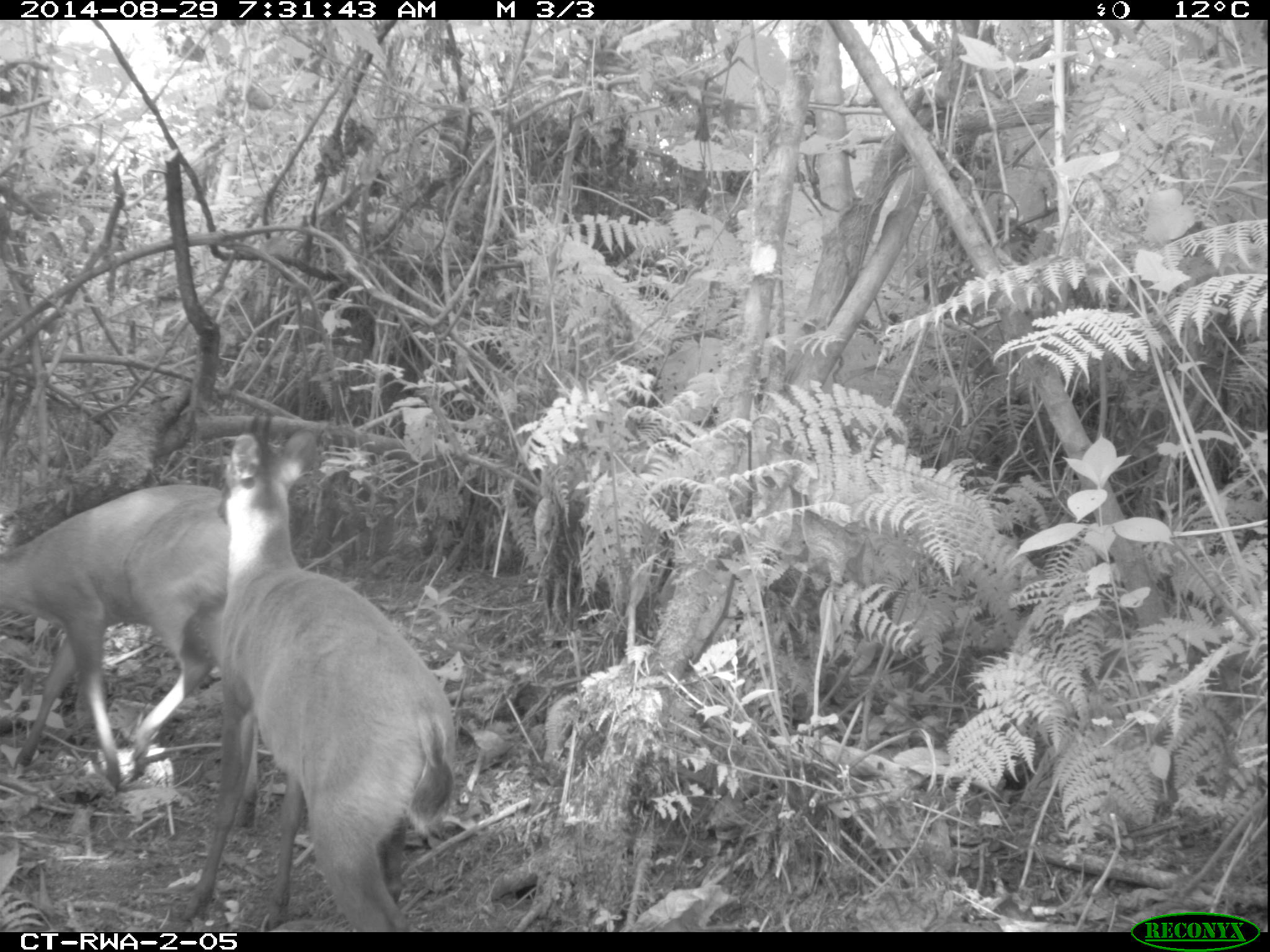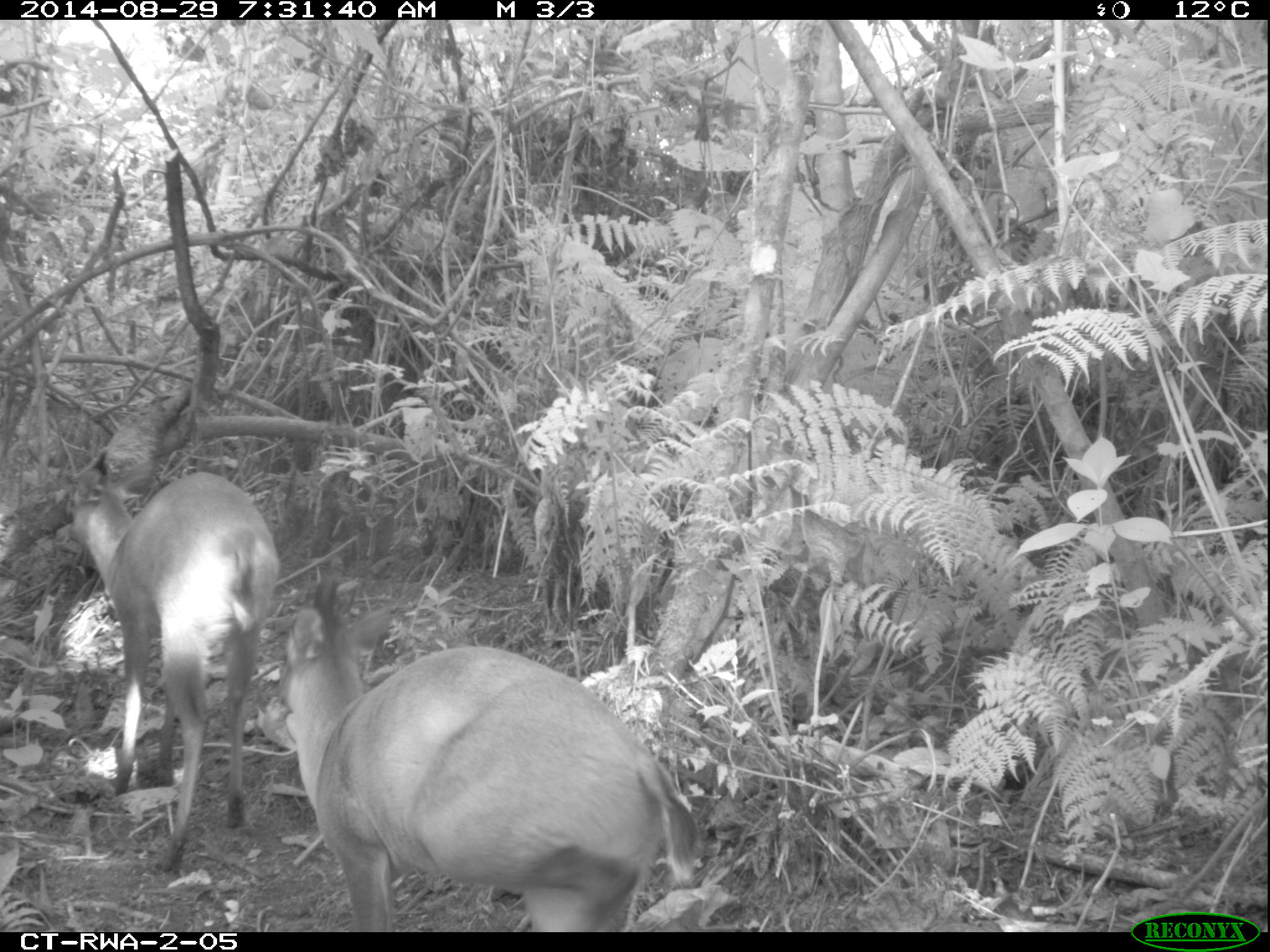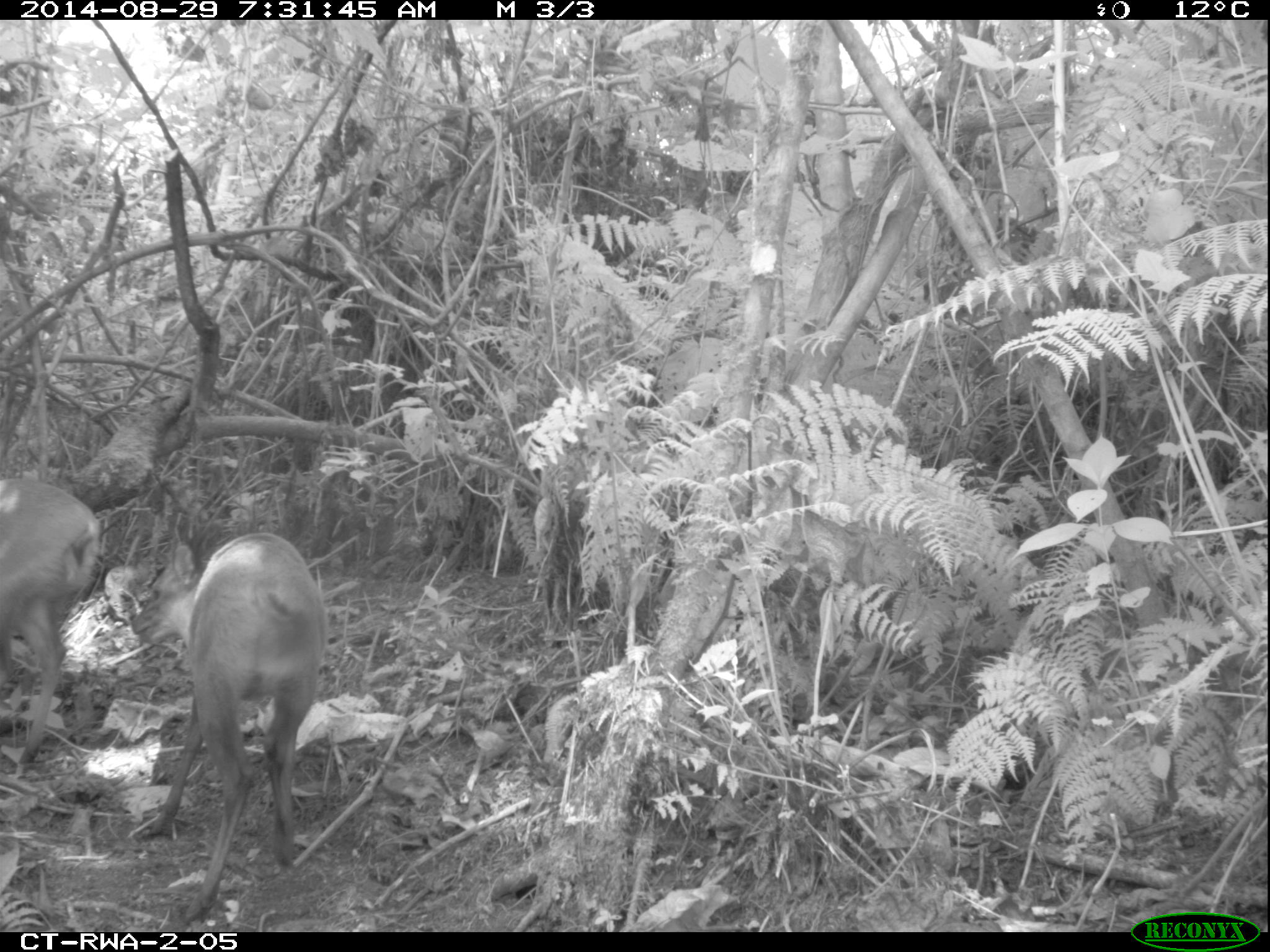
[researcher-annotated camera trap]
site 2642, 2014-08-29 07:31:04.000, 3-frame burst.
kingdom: Animalia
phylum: Chordata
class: Mammalia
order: Artiodactyla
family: Bovidae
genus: Cephalophus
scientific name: Cephalophus nigrifrons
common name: black-fronted duiker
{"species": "Cephalophus nigrifrons (black-fronted duiker)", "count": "2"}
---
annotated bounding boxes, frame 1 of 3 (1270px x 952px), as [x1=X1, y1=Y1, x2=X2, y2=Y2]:
cephalophus nigrifrons: [x1=174, y1=426, x2=463, y2=932]; [x1=0, y1=477, x2=255, y2=789]